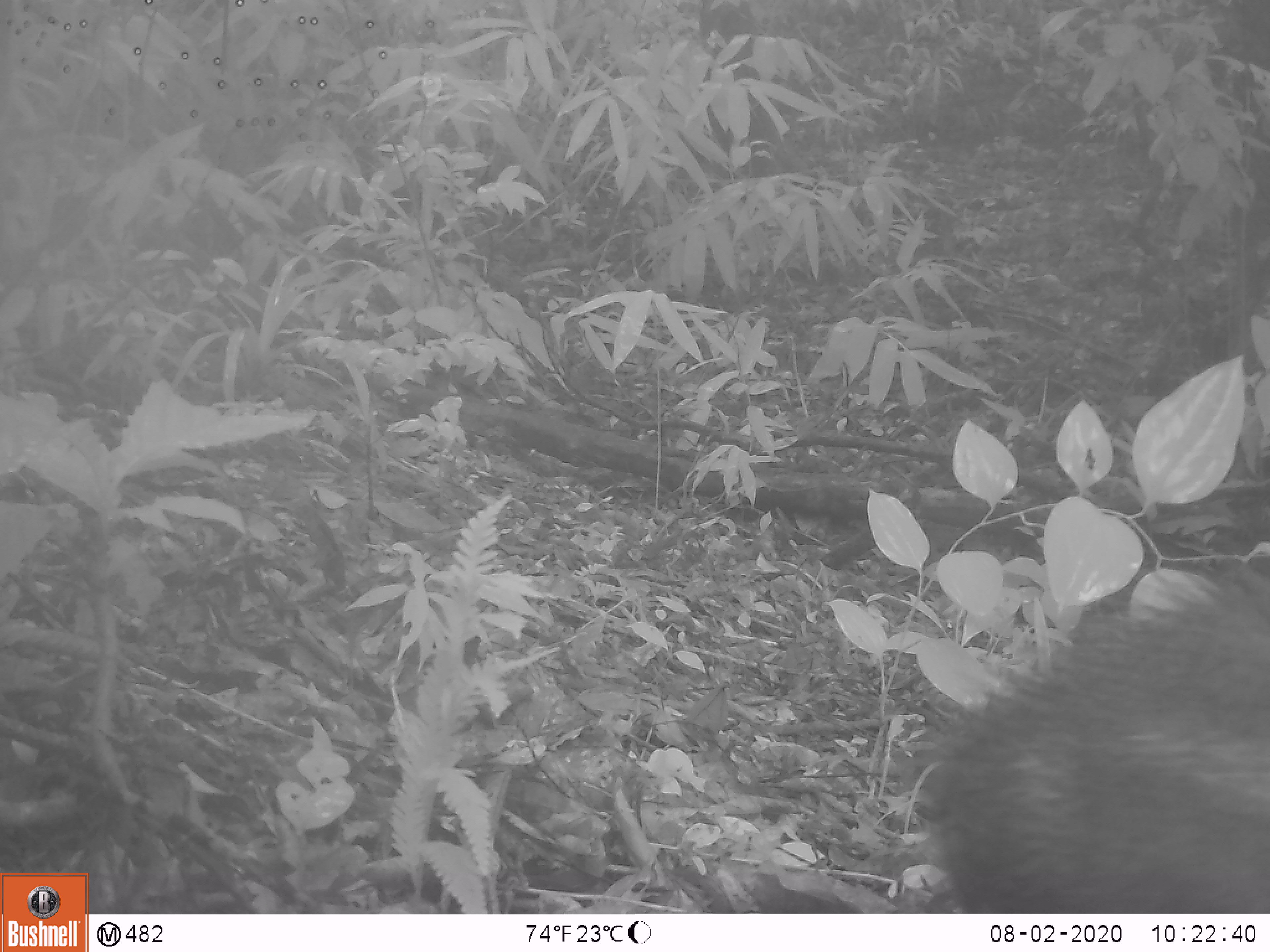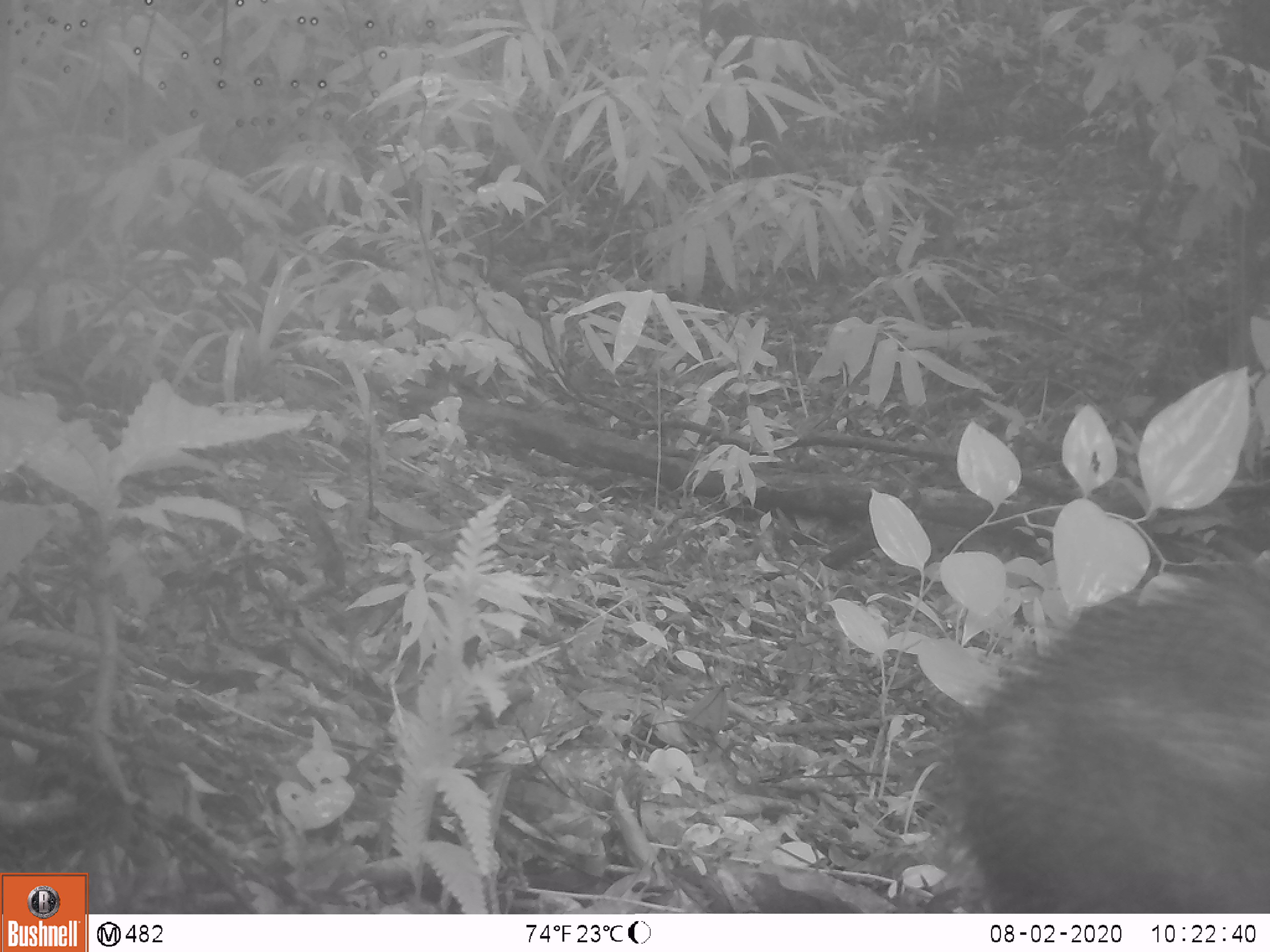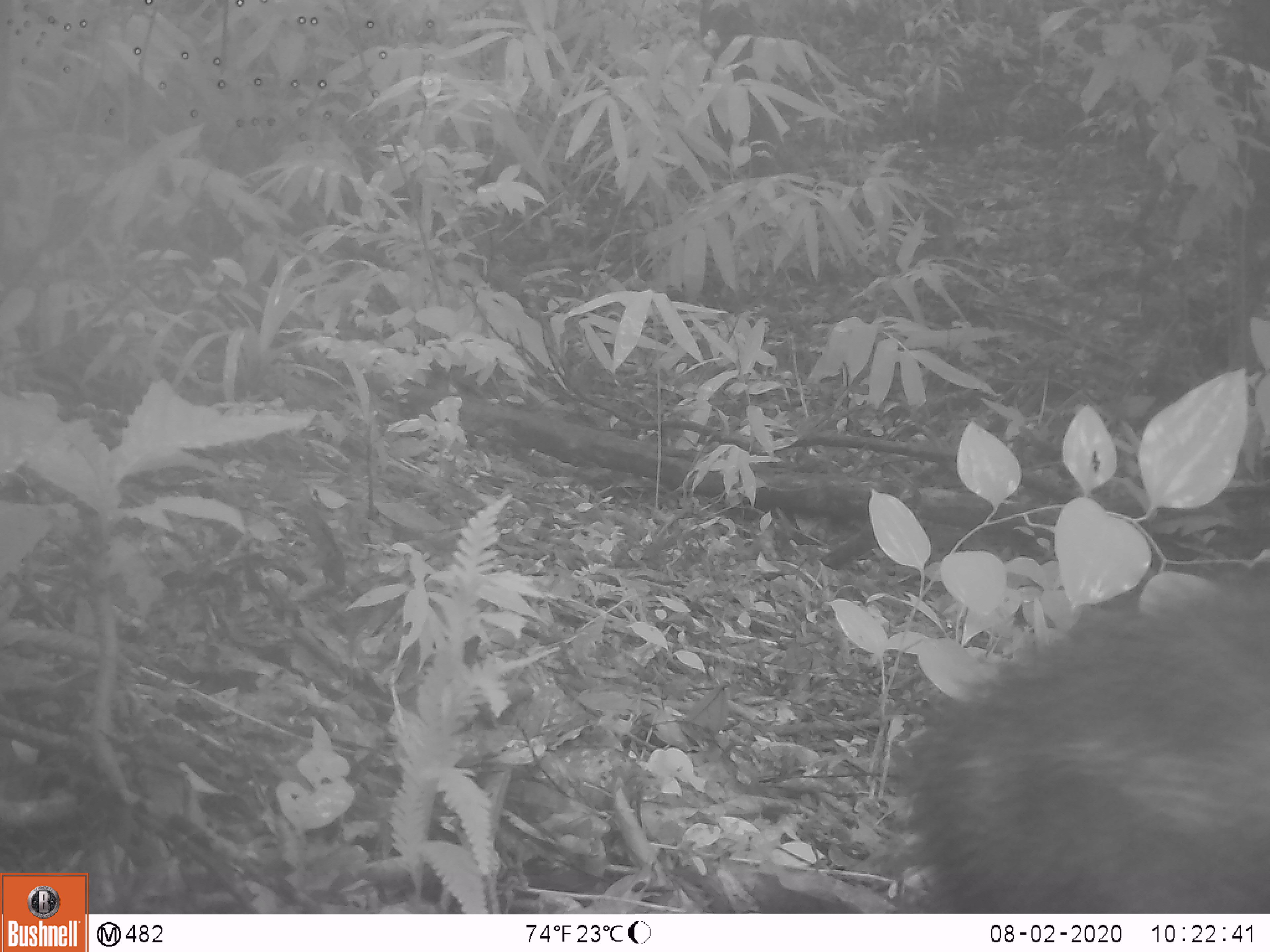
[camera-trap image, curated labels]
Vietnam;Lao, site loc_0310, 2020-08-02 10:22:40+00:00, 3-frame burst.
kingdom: Animalia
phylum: Chordata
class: Mammalia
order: Artiodactyla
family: Suidae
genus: Sus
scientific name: Sus scrofa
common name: eurasian wild pig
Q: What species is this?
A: Eurasian wild pig (Sus scrofa).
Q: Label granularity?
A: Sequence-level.